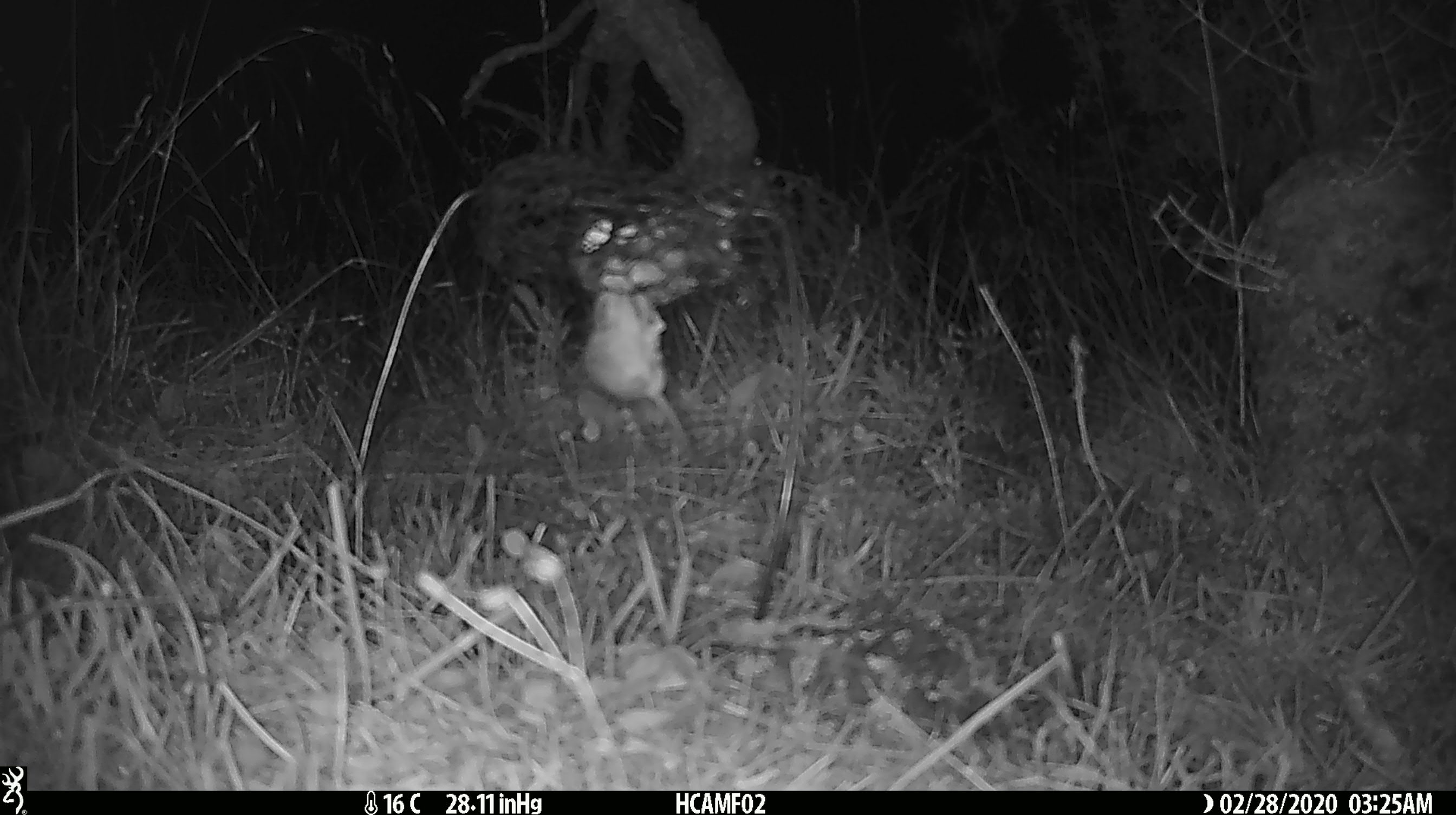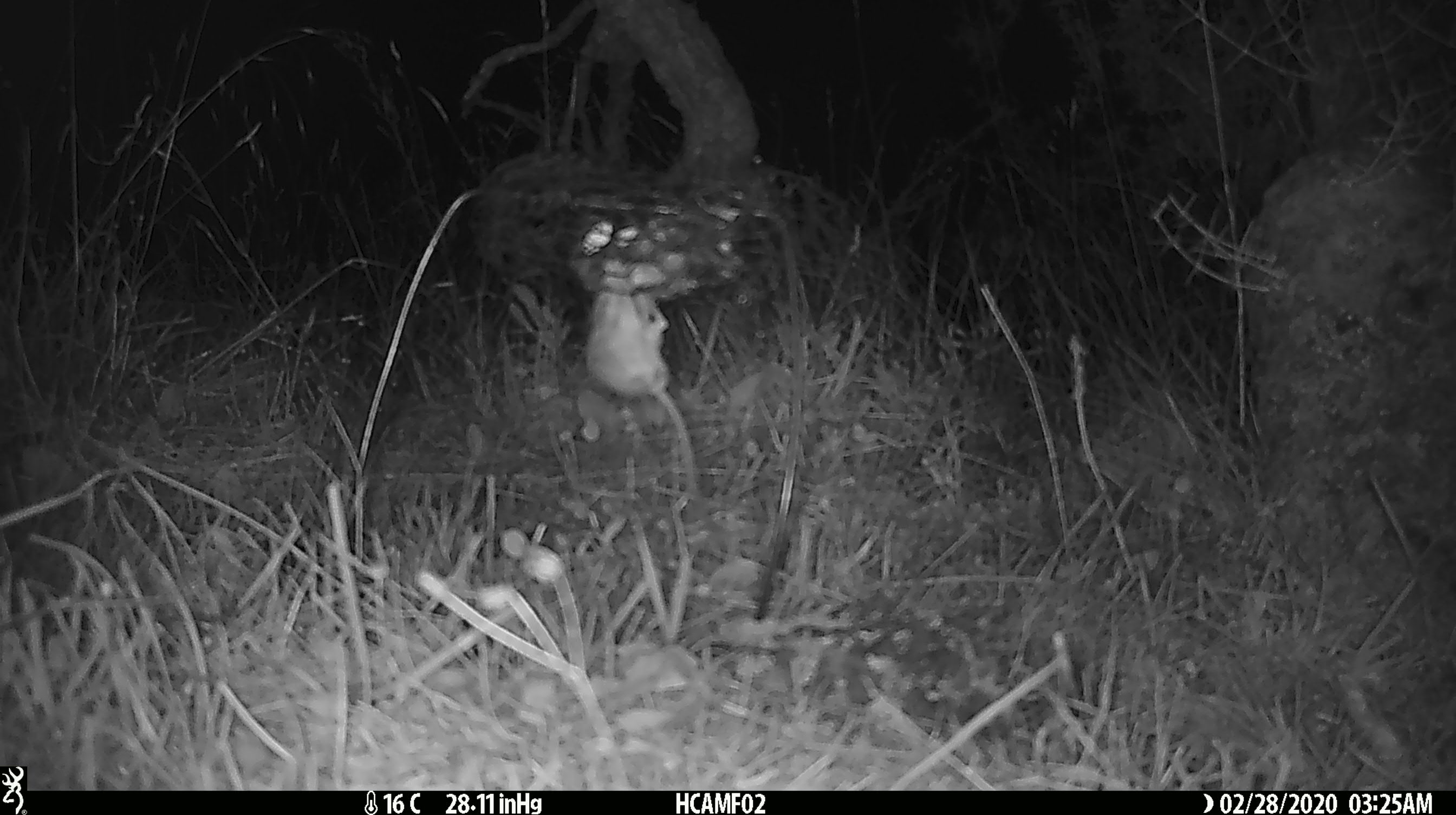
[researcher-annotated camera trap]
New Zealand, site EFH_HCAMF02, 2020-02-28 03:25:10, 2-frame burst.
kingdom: Animalia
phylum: Chordata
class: Mammalia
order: Rodentia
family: Muridae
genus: Mus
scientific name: Mus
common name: mouse